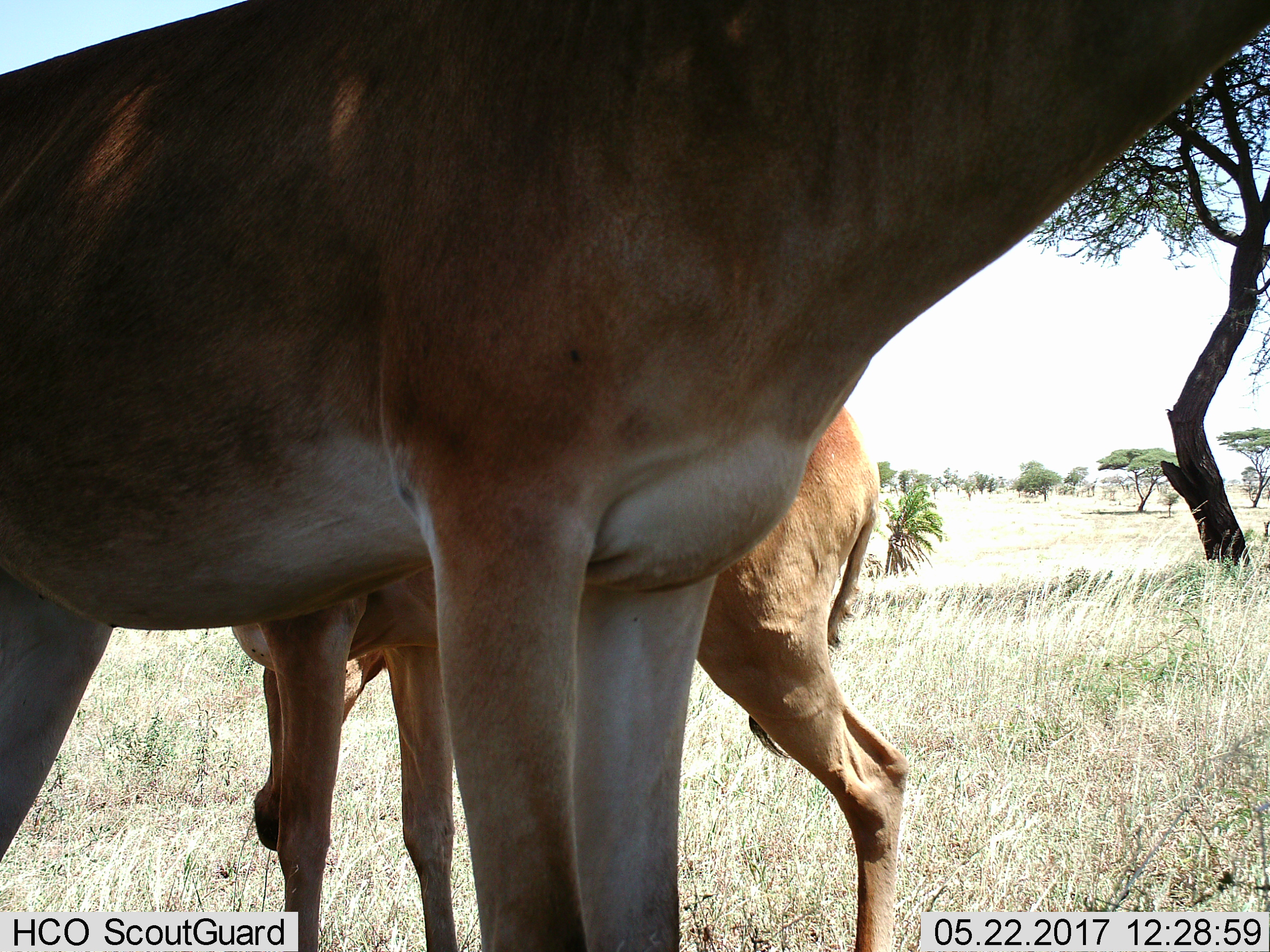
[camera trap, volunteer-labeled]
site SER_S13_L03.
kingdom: Animalia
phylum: Chordata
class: Mammalia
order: Artiodactyla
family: Bovidae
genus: Alcelaphus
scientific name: Alcelaphus buselaphus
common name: hartebeest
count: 2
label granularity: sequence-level